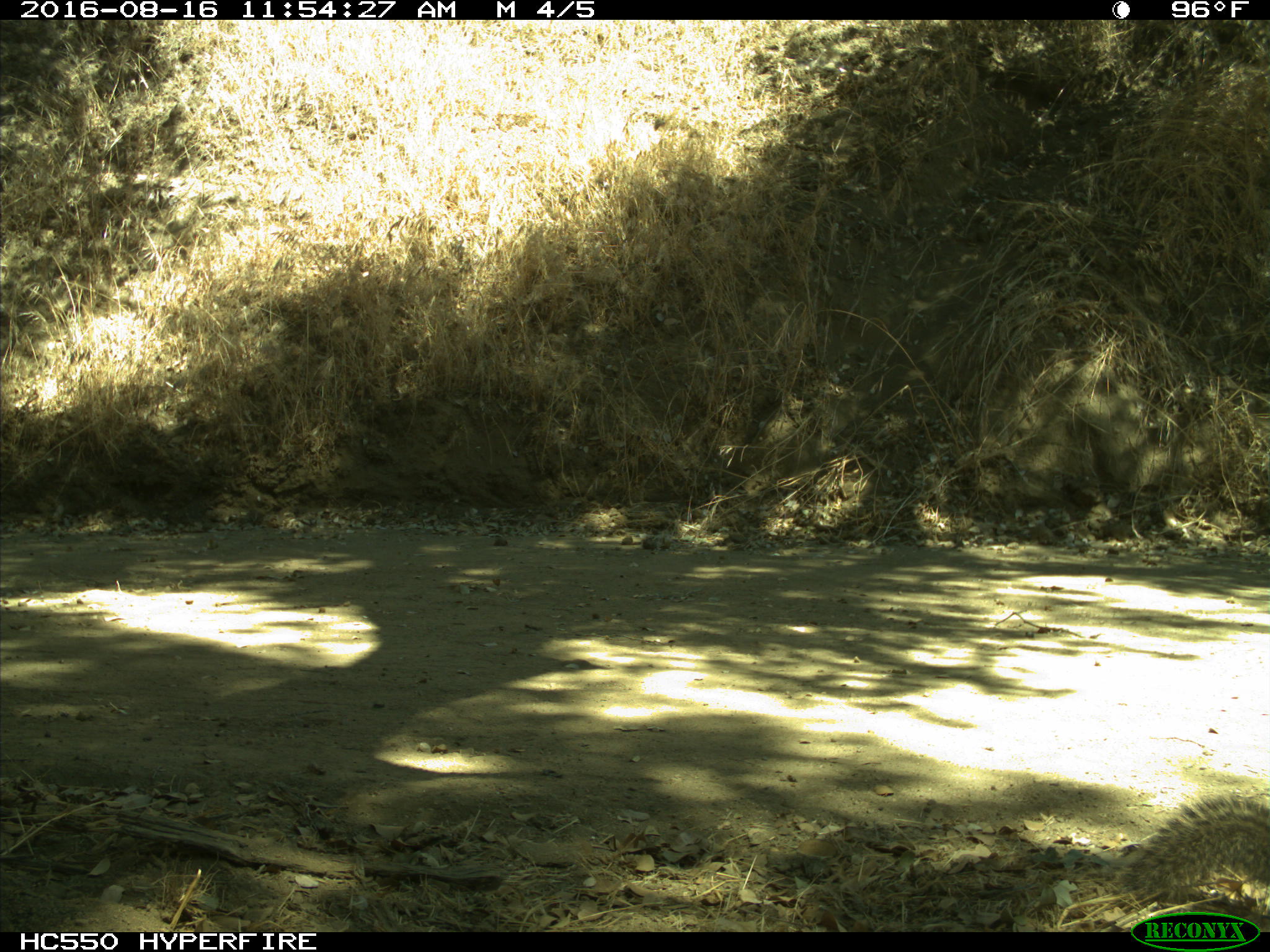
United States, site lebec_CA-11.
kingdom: Animalia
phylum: Chordata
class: Mammalia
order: Rodentia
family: Sciuridae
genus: Otospermophilus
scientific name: Otospermophilus beecheyi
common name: california ground squirrel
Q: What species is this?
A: Otospermophilus beecheyi (california ground squirrel).